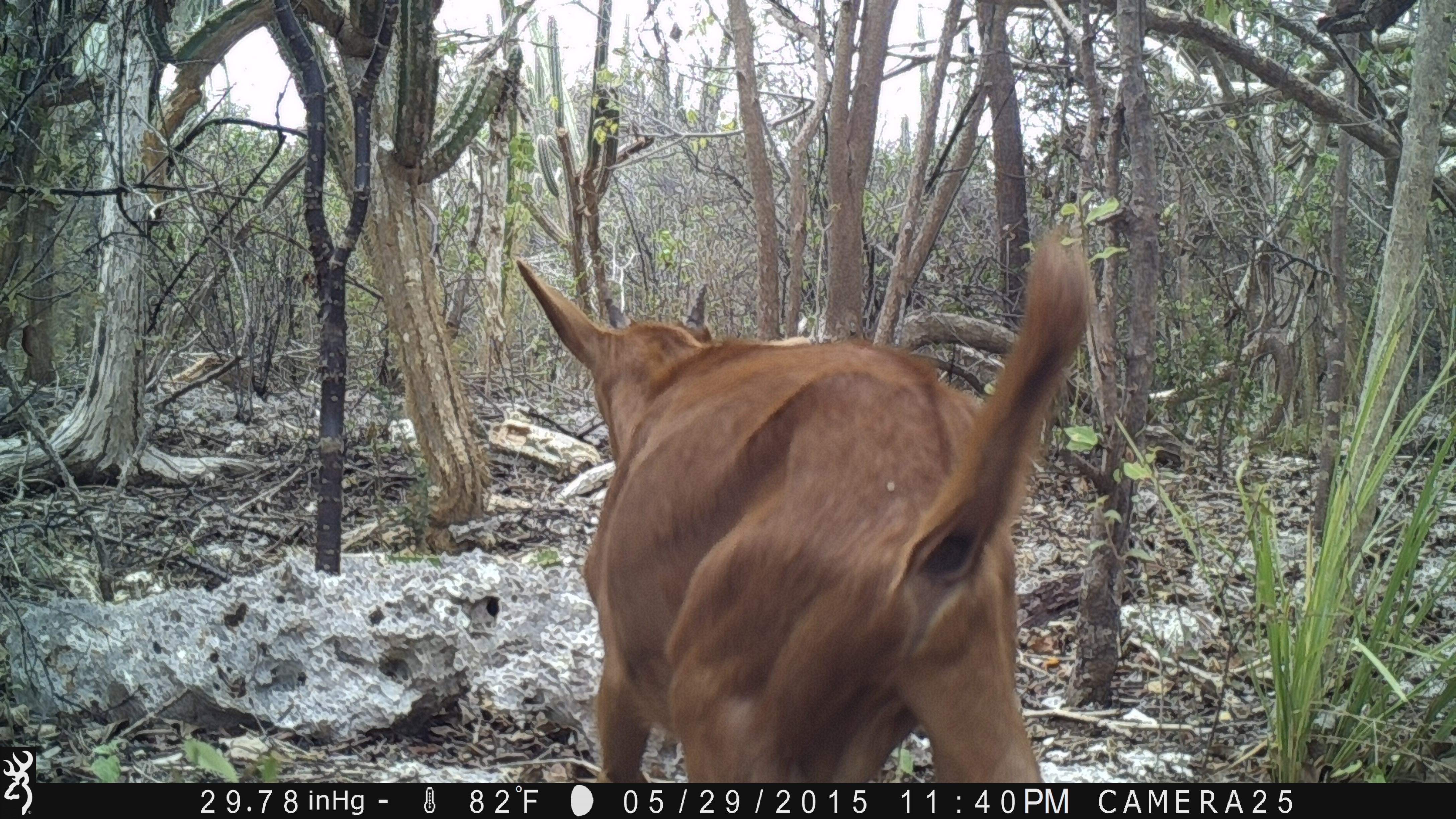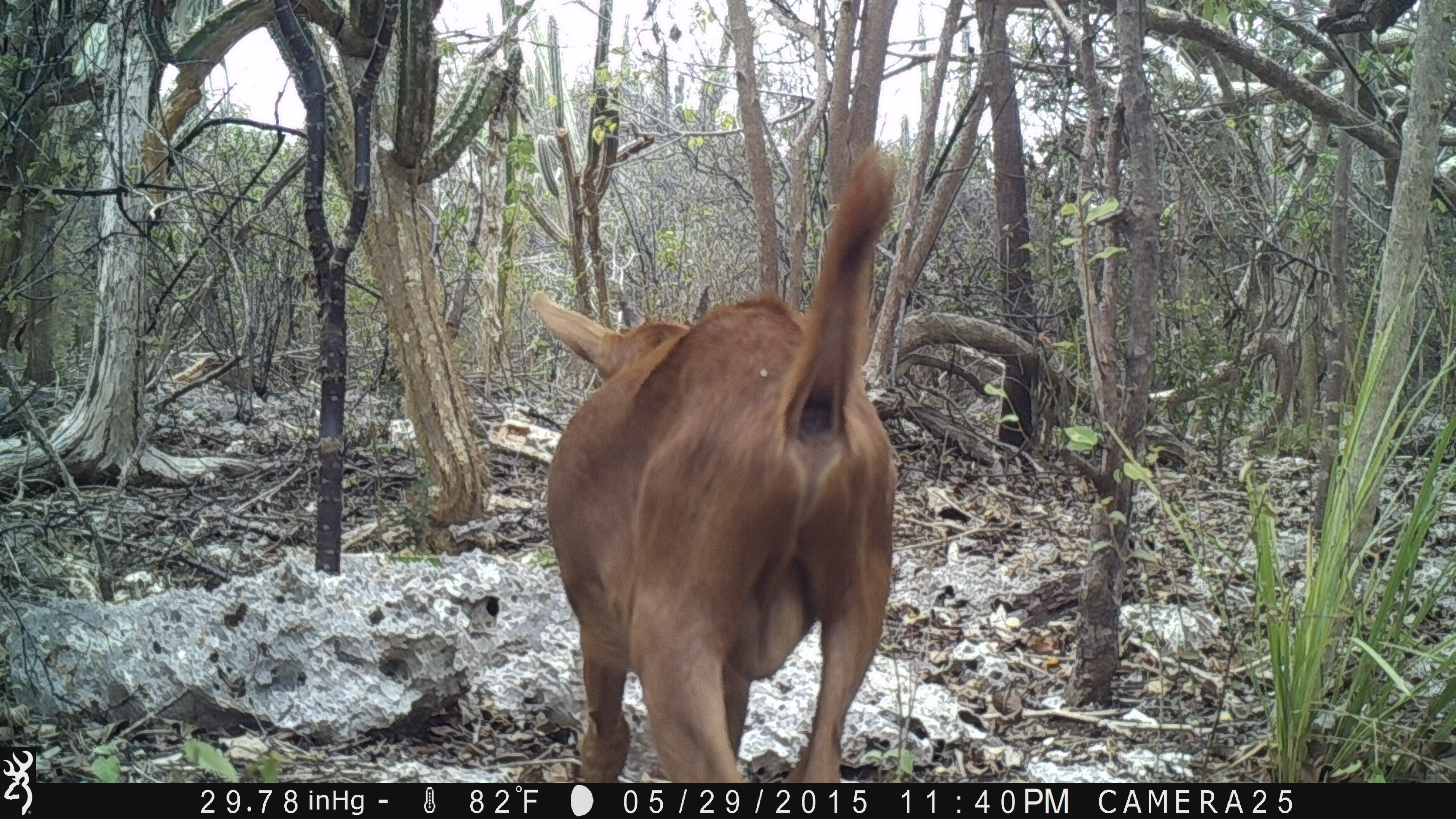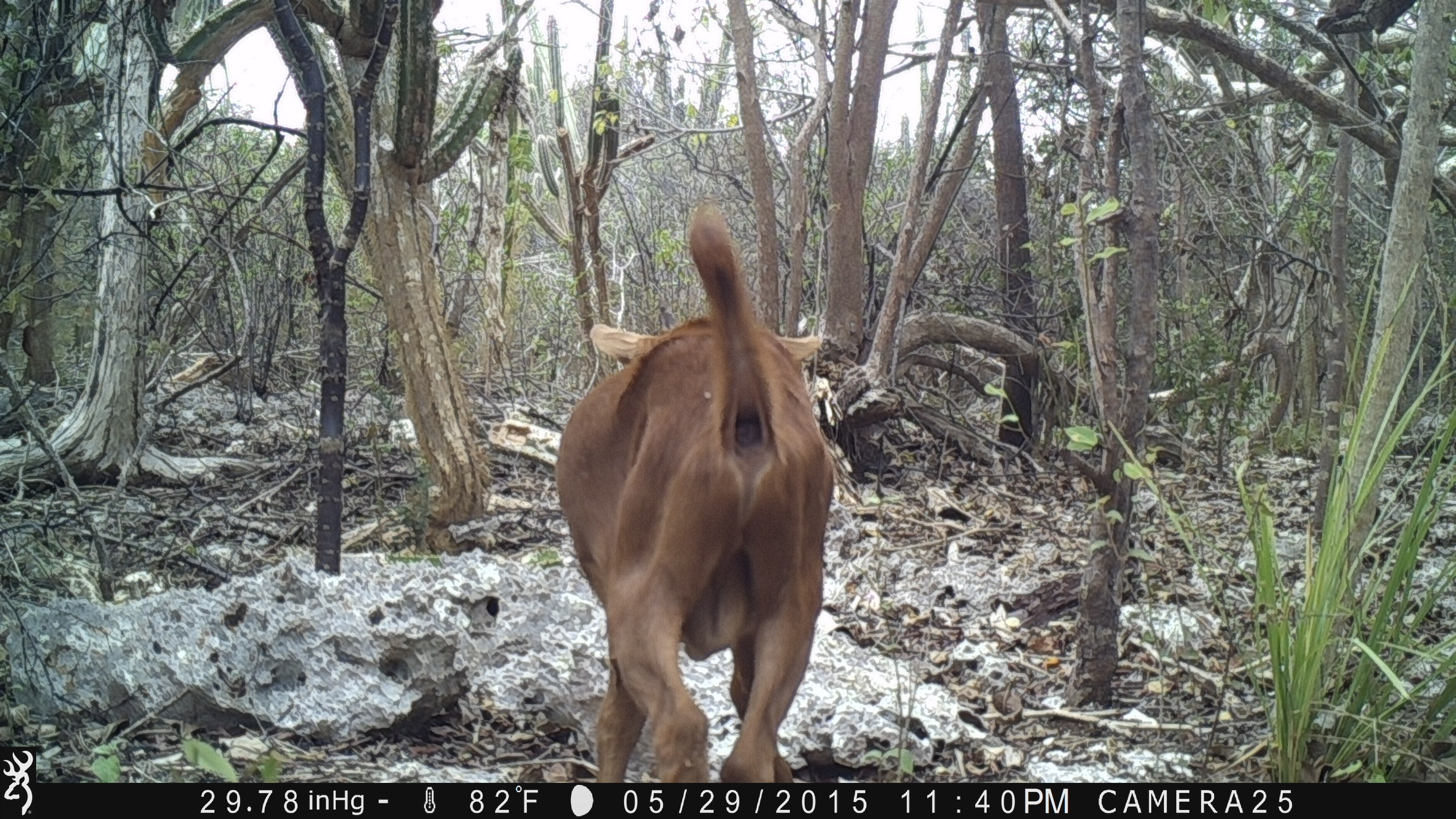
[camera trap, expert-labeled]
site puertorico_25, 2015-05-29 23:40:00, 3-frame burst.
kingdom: Animalia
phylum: Chordata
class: Mammalia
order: Artiodactyla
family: Bovidae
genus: Capra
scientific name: Capra hircus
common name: goat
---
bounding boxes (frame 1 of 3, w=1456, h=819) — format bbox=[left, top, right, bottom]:
goat: bbox=[501, 227, 1098, 777]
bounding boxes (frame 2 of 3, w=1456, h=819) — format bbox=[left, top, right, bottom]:
goat: bbox=[516, 155, 899, 785]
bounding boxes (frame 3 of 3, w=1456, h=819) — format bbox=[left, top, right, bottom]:
goat: bbox=[547, 205, 833, 782]